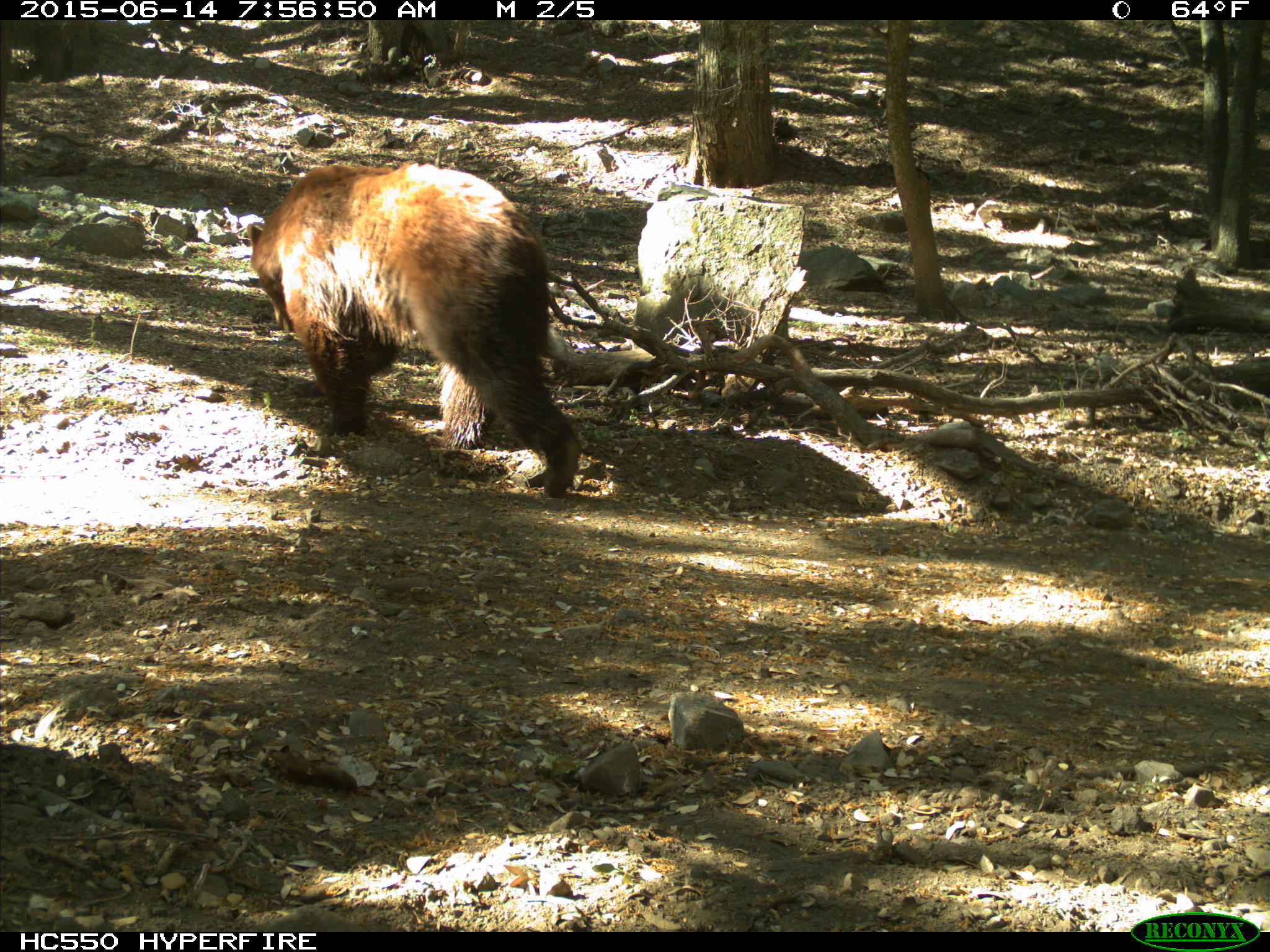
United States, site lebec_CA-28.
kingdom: Animalia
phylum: Chordata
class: Mammalia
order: Carnivora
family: Ursidae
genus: Ursus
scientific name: Ursus americanus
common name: american black bear